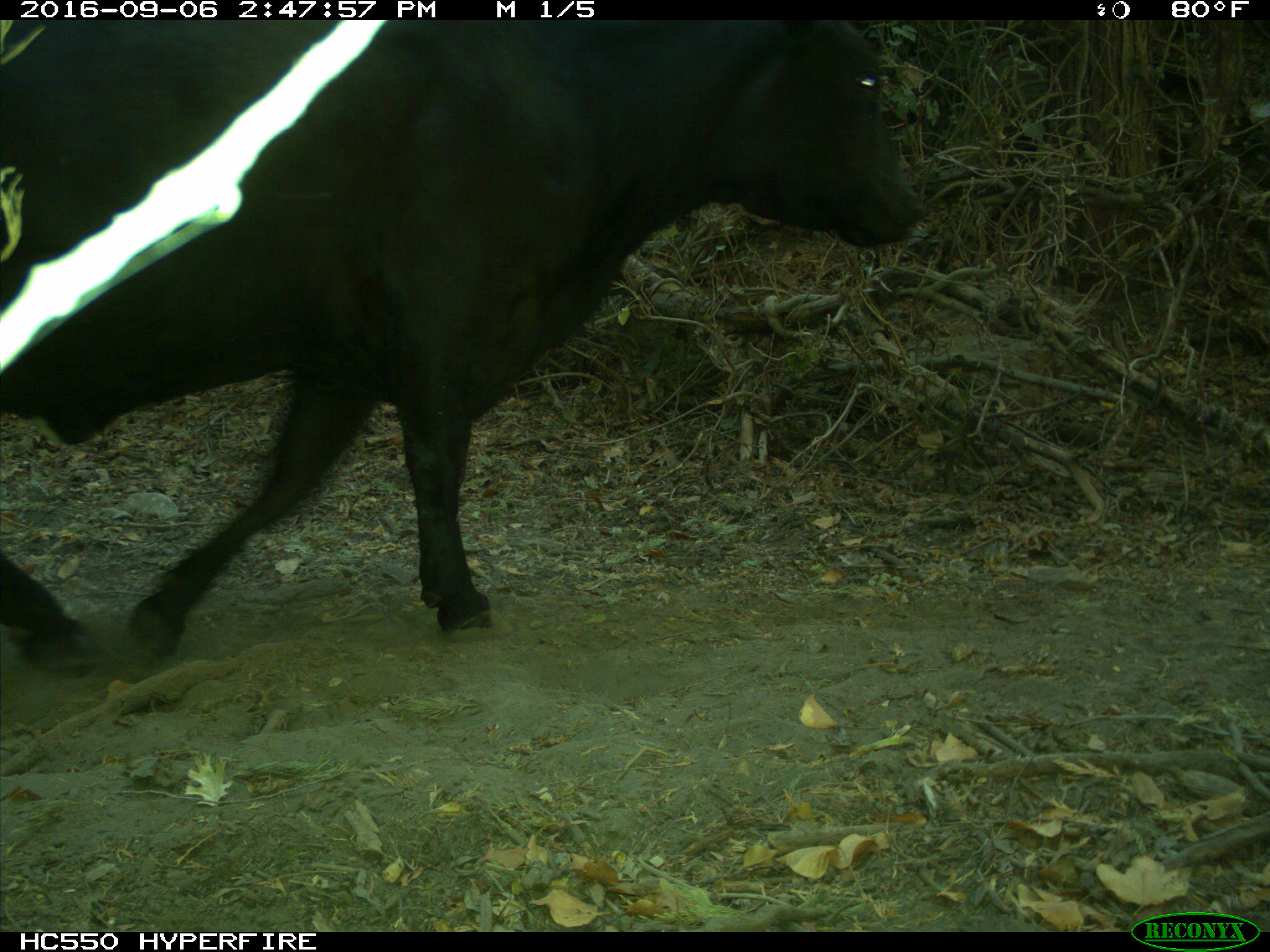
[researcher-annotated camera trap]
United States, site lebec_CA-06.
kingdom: Animalia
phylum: Chordata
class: Mammalia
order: Artiodactyla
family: Bovidae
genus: Bos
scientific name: Bos taurus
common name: domestic cow